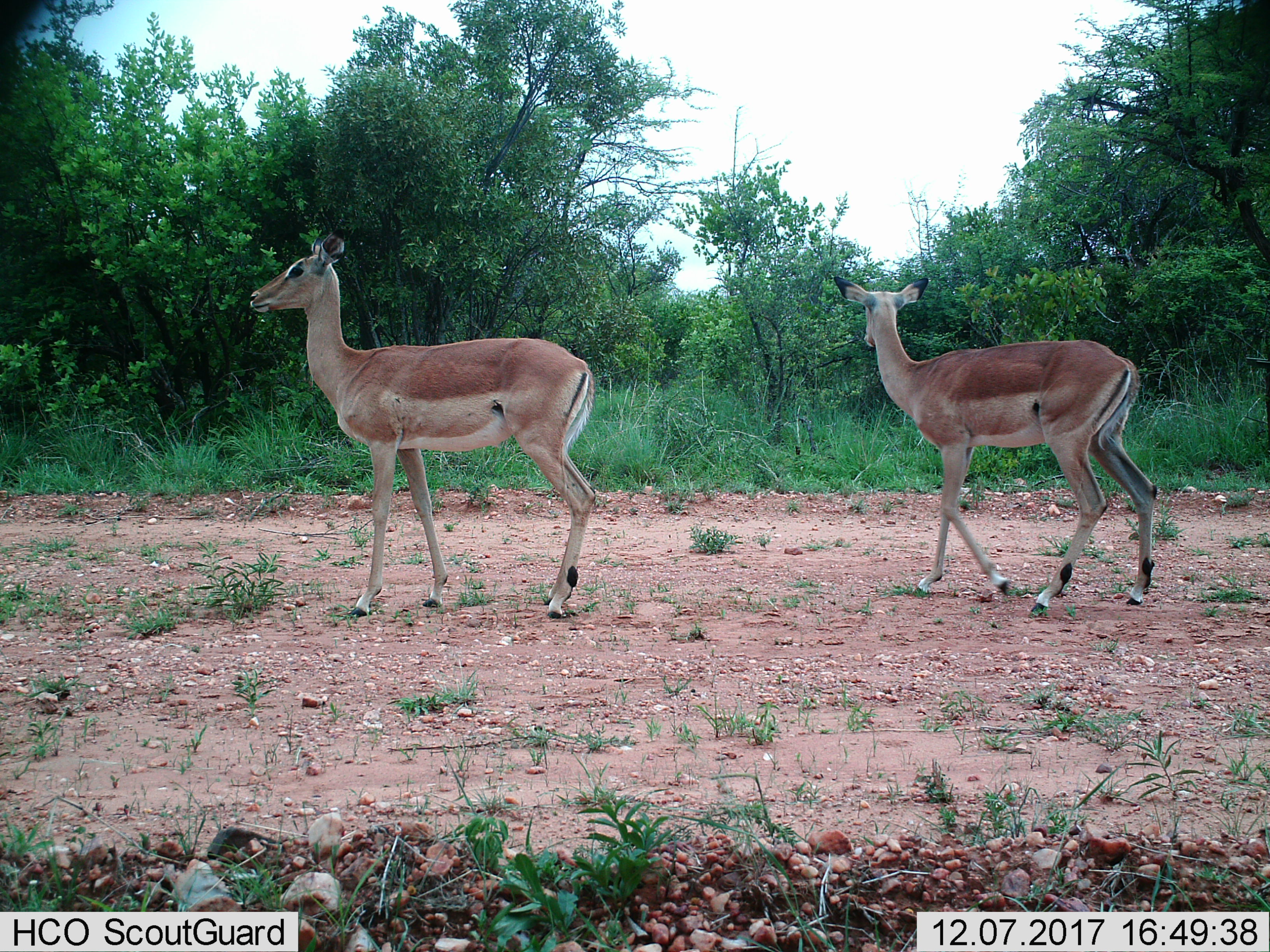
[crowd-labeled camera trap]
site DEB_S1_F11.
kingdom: Animalia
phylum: Chordata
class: Mammalia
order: Artiodactyla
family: Bovidae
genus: Aepyceros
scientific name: Aepyceros melampus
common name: impala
Impala (Aepyceros melampus), count 2. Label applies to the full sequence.